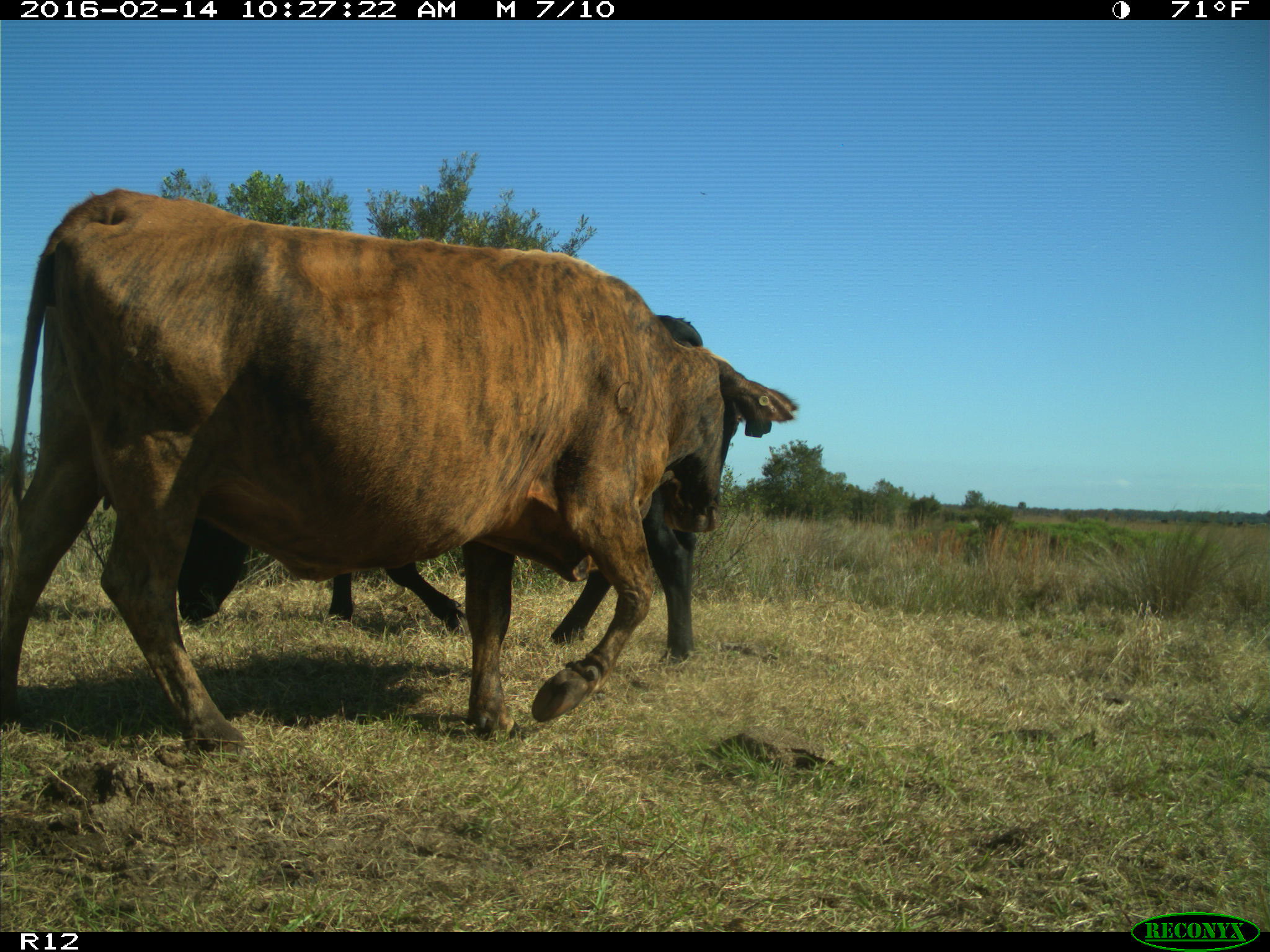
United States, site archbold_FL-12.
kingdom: Animalia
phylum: Chordata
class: Mammalia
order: Artiodactyla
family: Bovidae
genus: Bos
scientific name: Bos taurus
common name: domestic cow